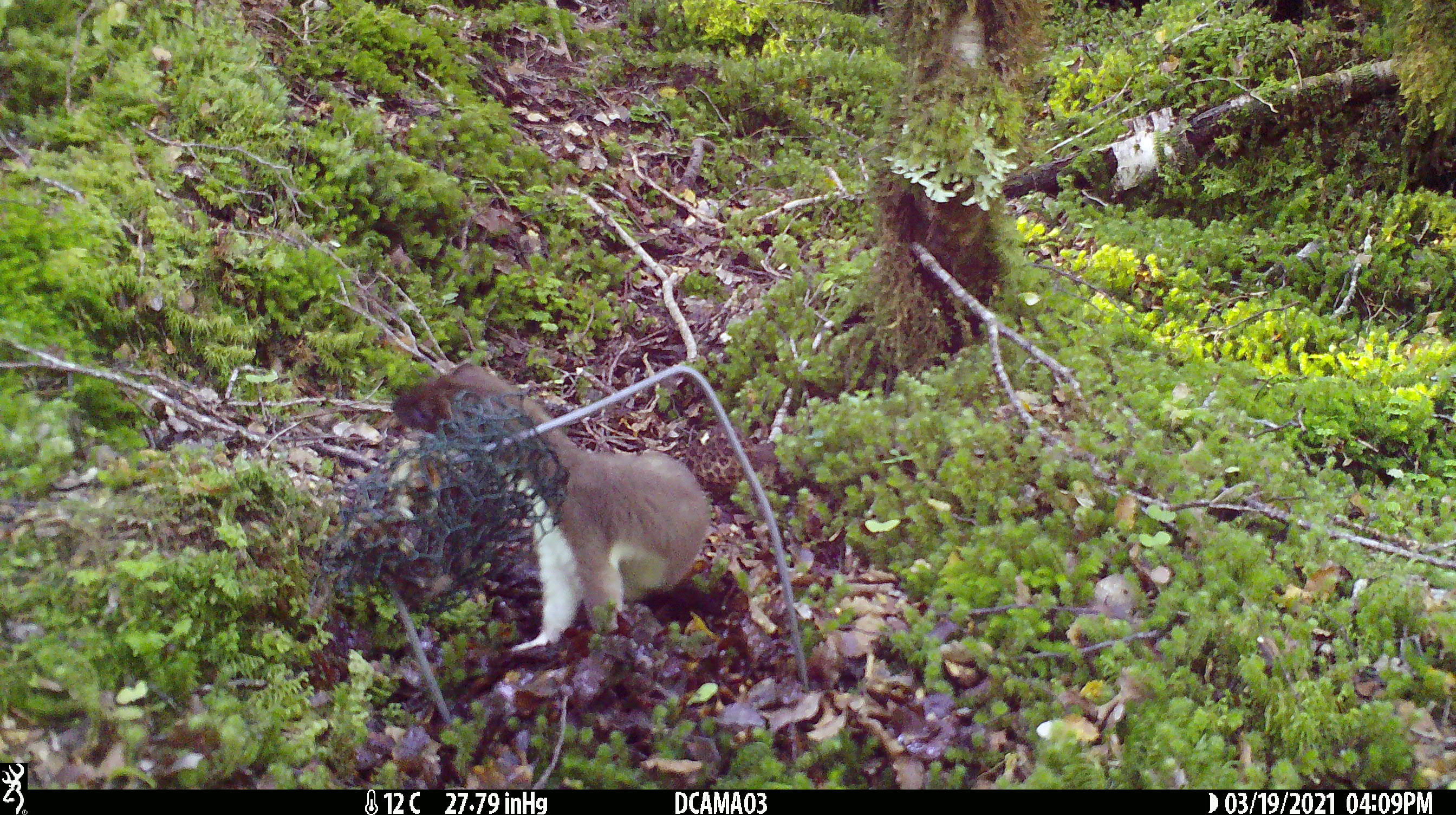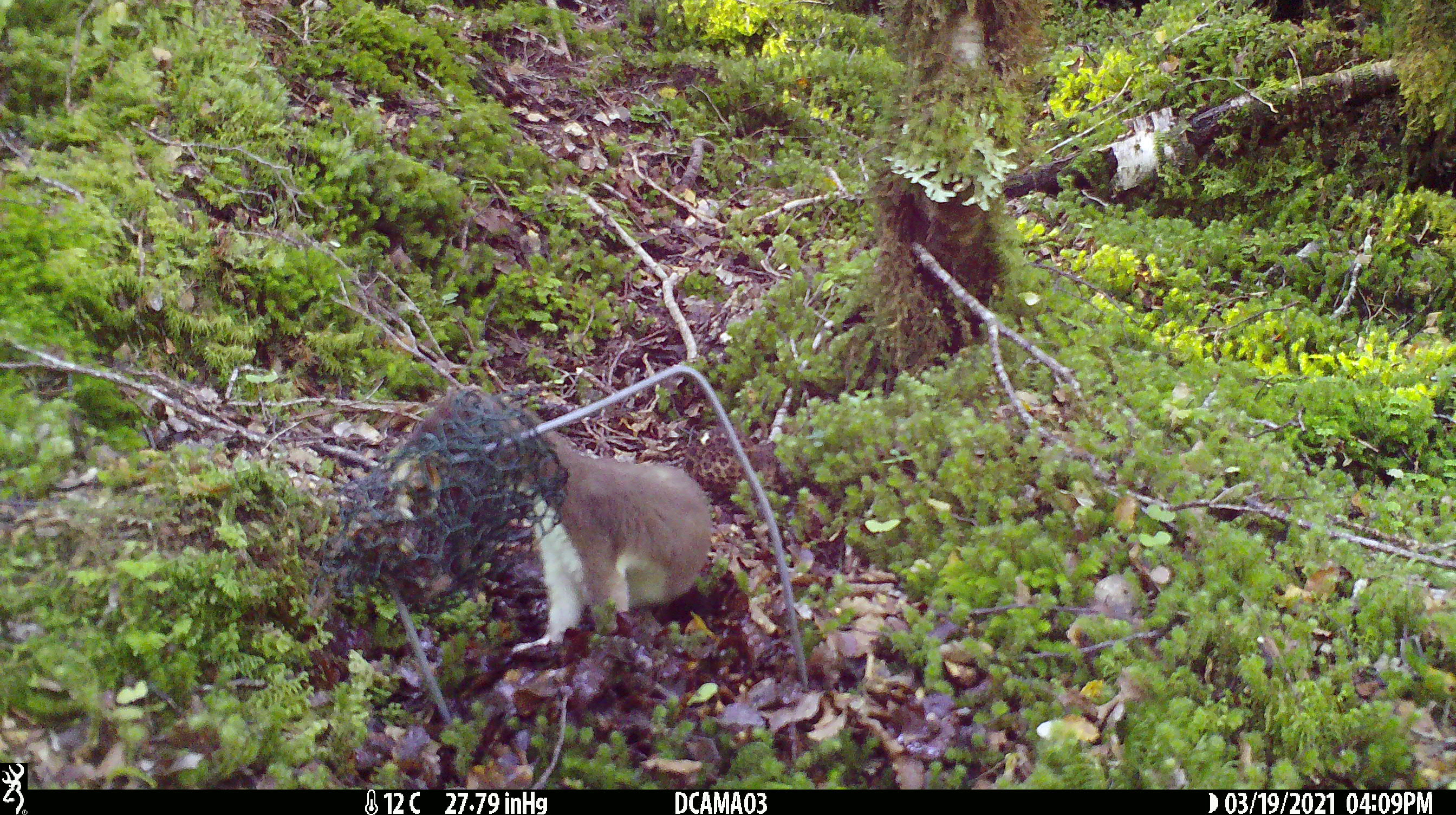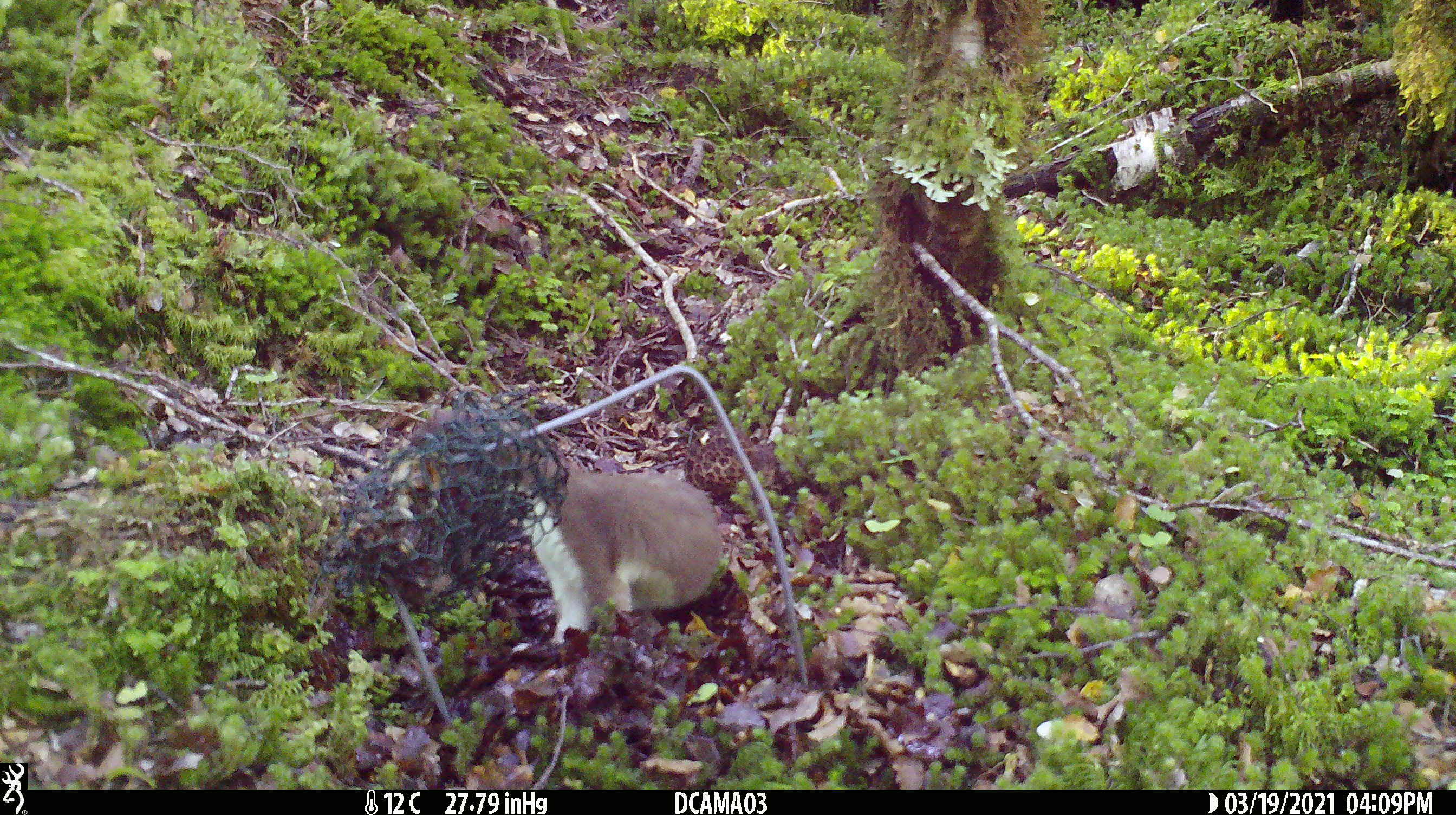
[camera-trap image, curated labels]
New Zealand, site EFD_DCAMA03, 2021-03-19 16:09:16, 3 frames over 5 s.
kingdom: Animalia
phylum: Chordata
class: Mammalia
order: Carnivora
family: Mustelidae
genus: Mustela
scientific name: Mustela erminea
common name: stoat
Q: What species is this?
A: Stoat (Mustela erminea).